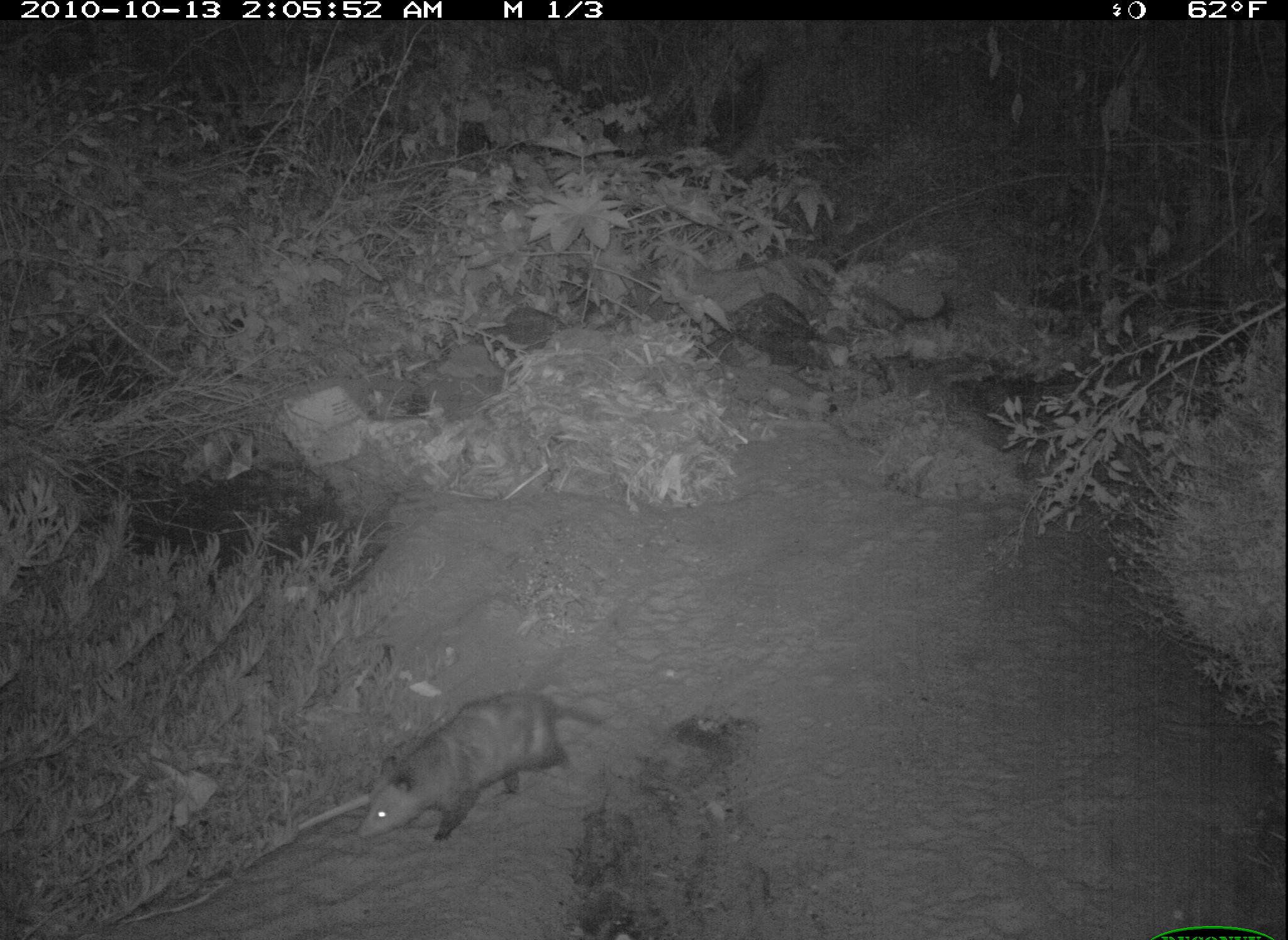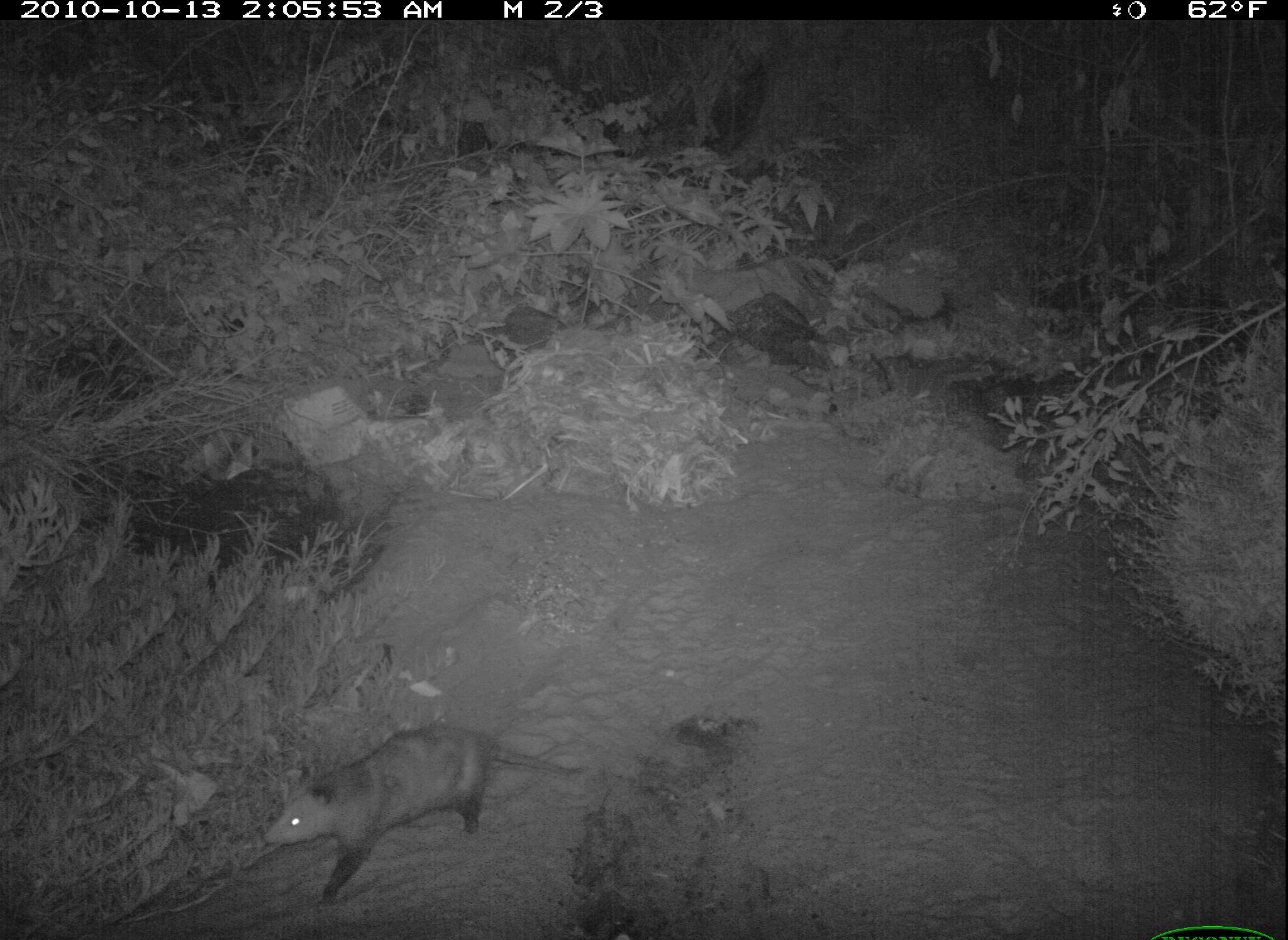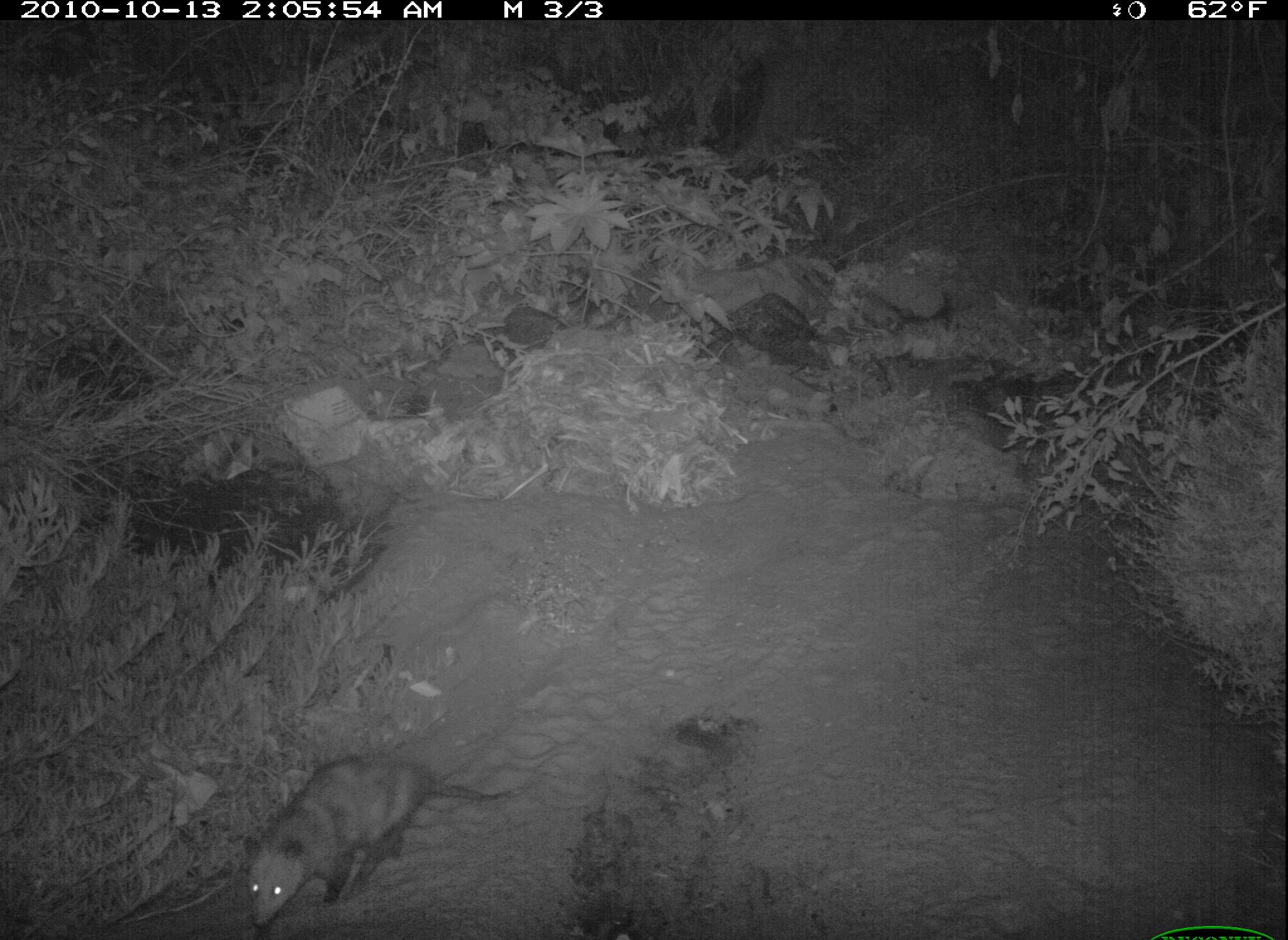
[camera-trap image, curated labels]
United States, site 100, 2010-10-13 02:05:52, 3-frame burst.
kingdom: Animalia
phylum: Chordata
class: Mammalia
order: Didelphimorphia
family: Didelphidae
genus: Didelphis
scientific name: Didelphis virginiana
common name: virginia opossum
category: opossum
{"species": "opossum (virginia opossum) (Didelphis virginiana)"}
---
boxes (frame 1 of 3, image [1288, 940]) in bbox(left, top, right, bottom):
opossum: bbox(354, 686, 607, 849)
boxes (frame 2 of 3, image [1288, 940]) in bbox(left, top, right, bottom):
opossum: bbox(262, 717, 573, 904)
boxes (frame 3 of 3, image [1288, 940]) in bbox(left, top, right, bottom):
opossum: bbox(240, 746, 509, 936)